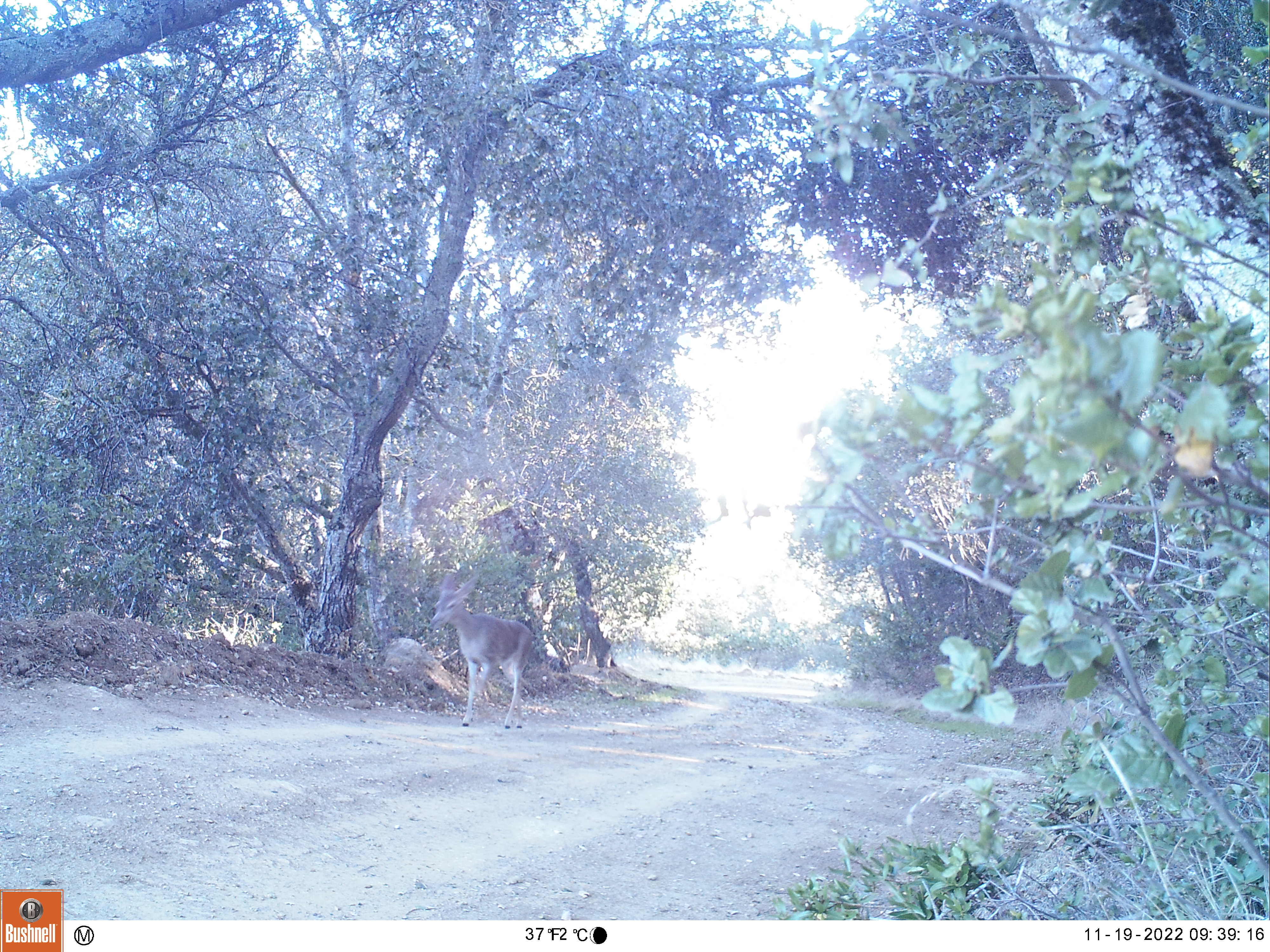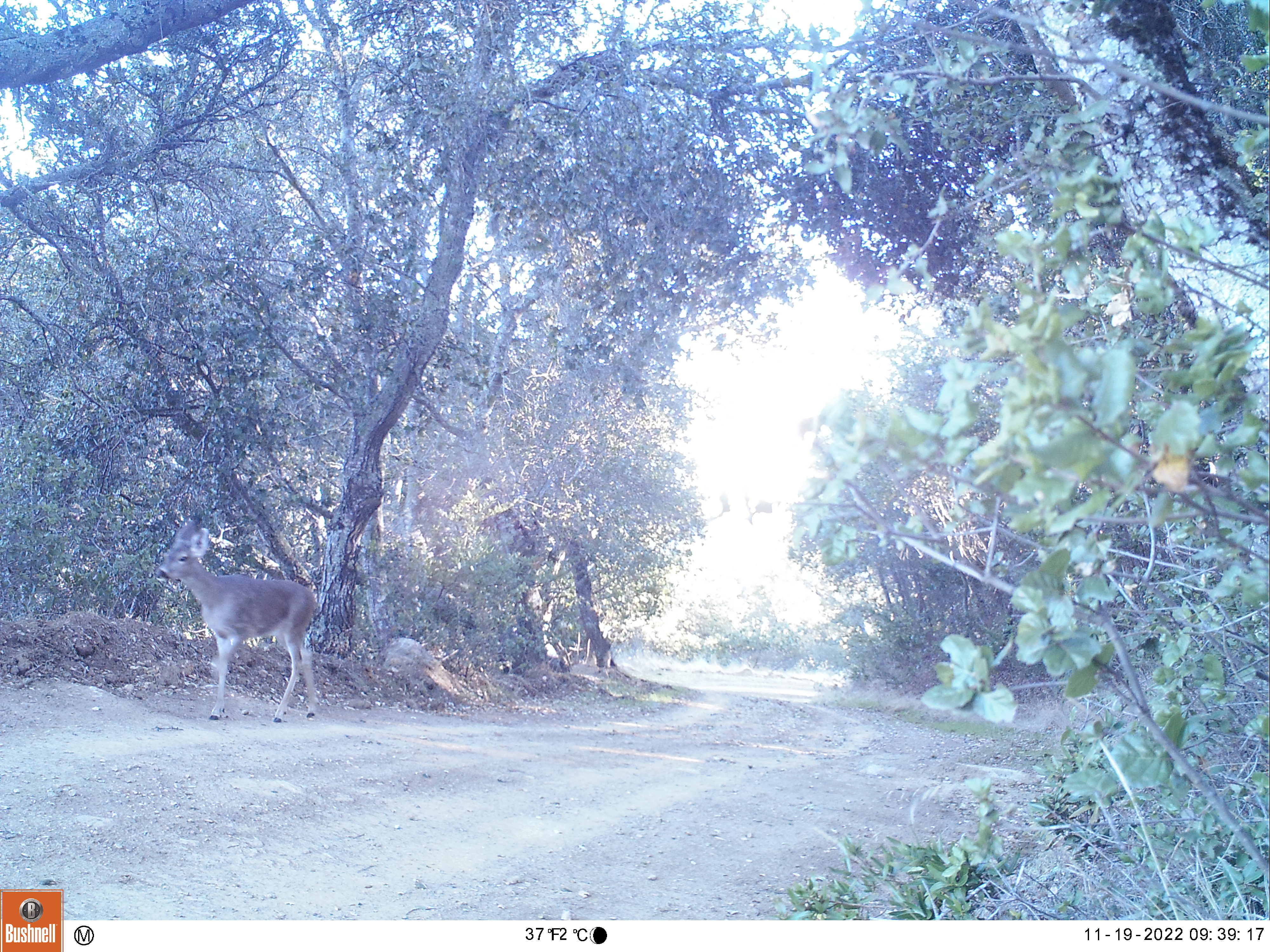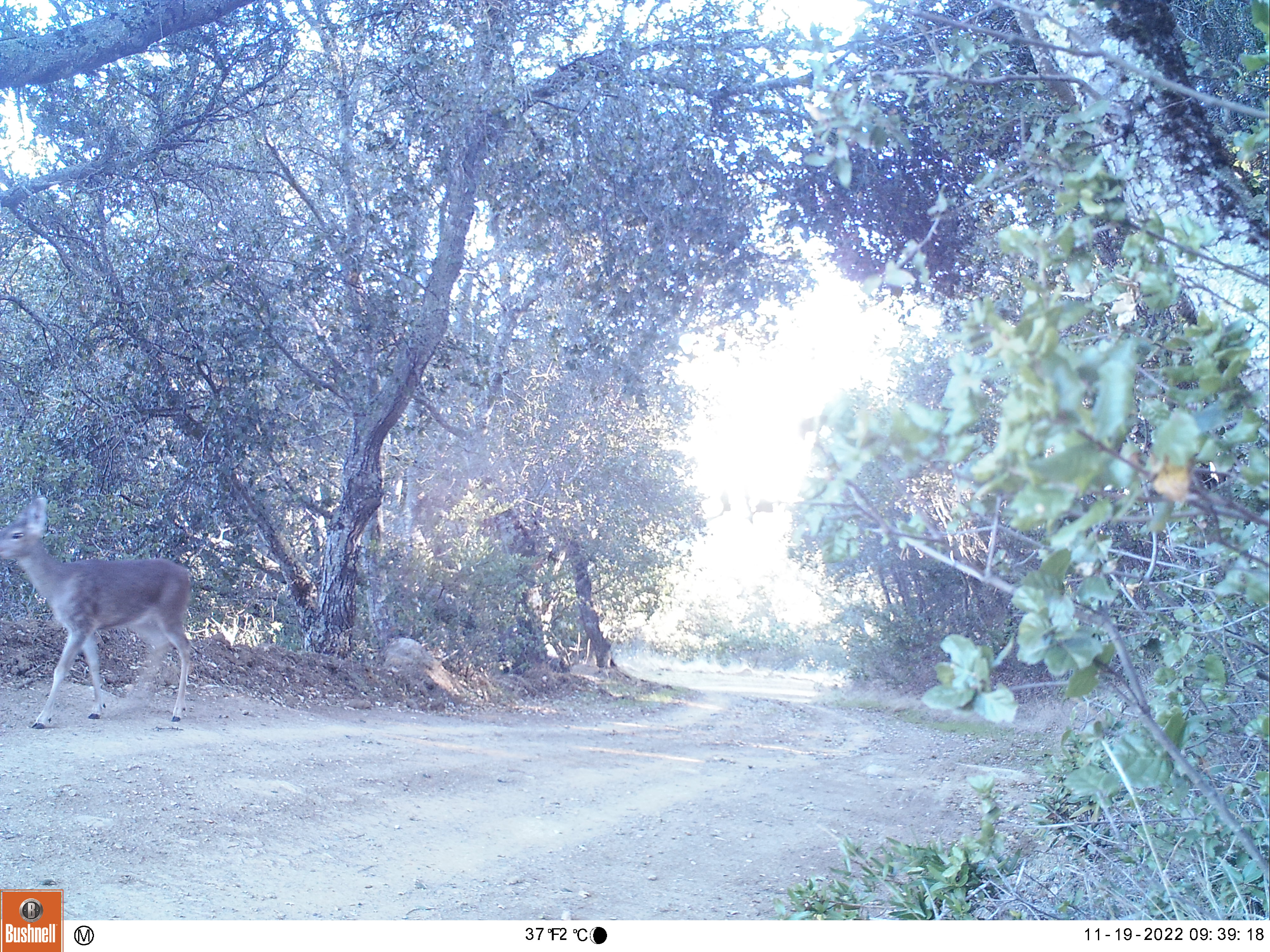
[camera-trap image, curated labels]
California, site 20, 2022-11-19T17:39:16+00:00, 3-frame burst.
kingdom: Animalia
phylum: Chordata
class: Mammalia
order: Artiodactyla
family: Cervidae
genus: Odocoileus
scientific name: Odocoileus hemionus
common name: mule deer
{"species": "mule deer (Odocoileus hemionus)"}